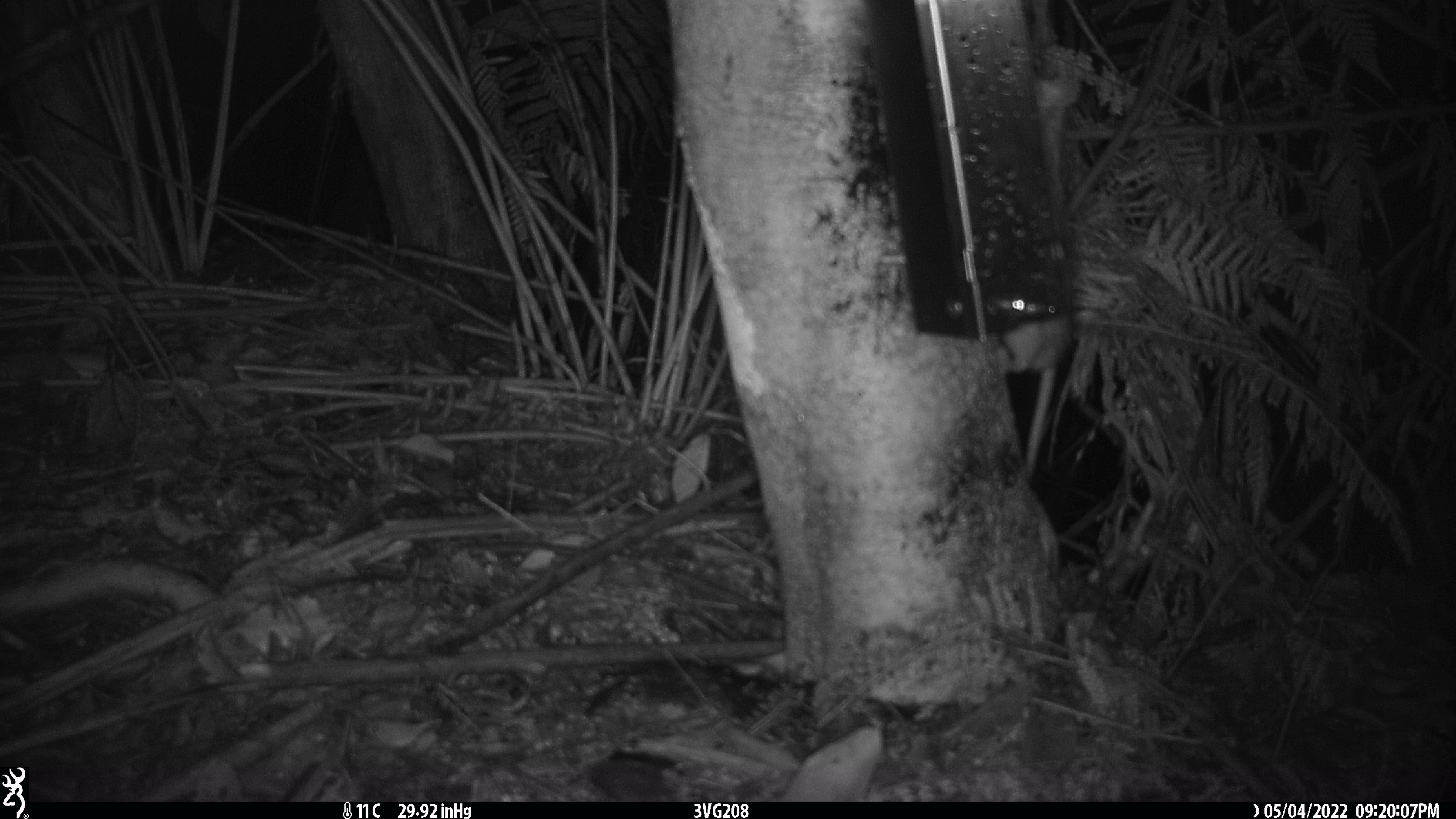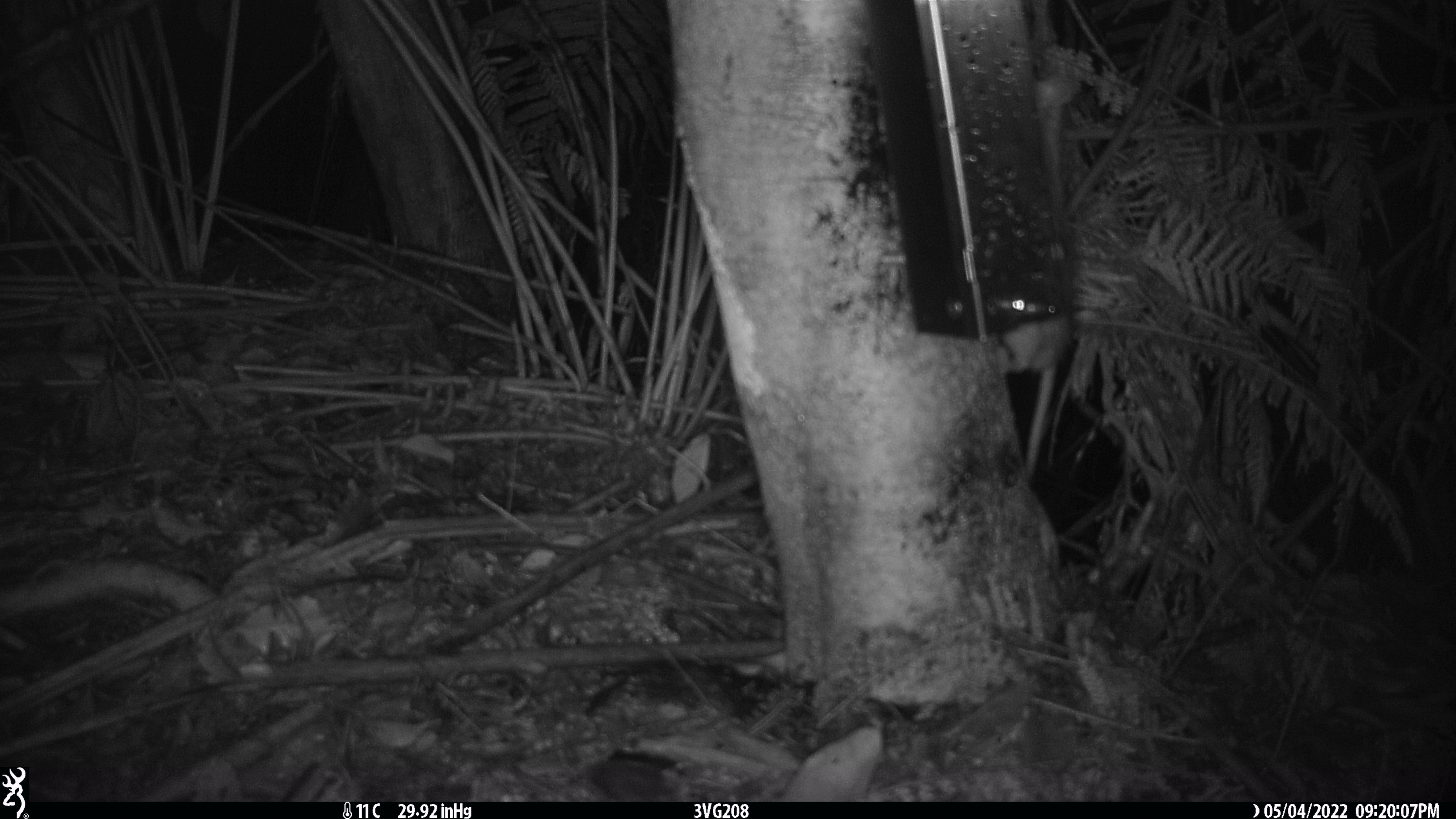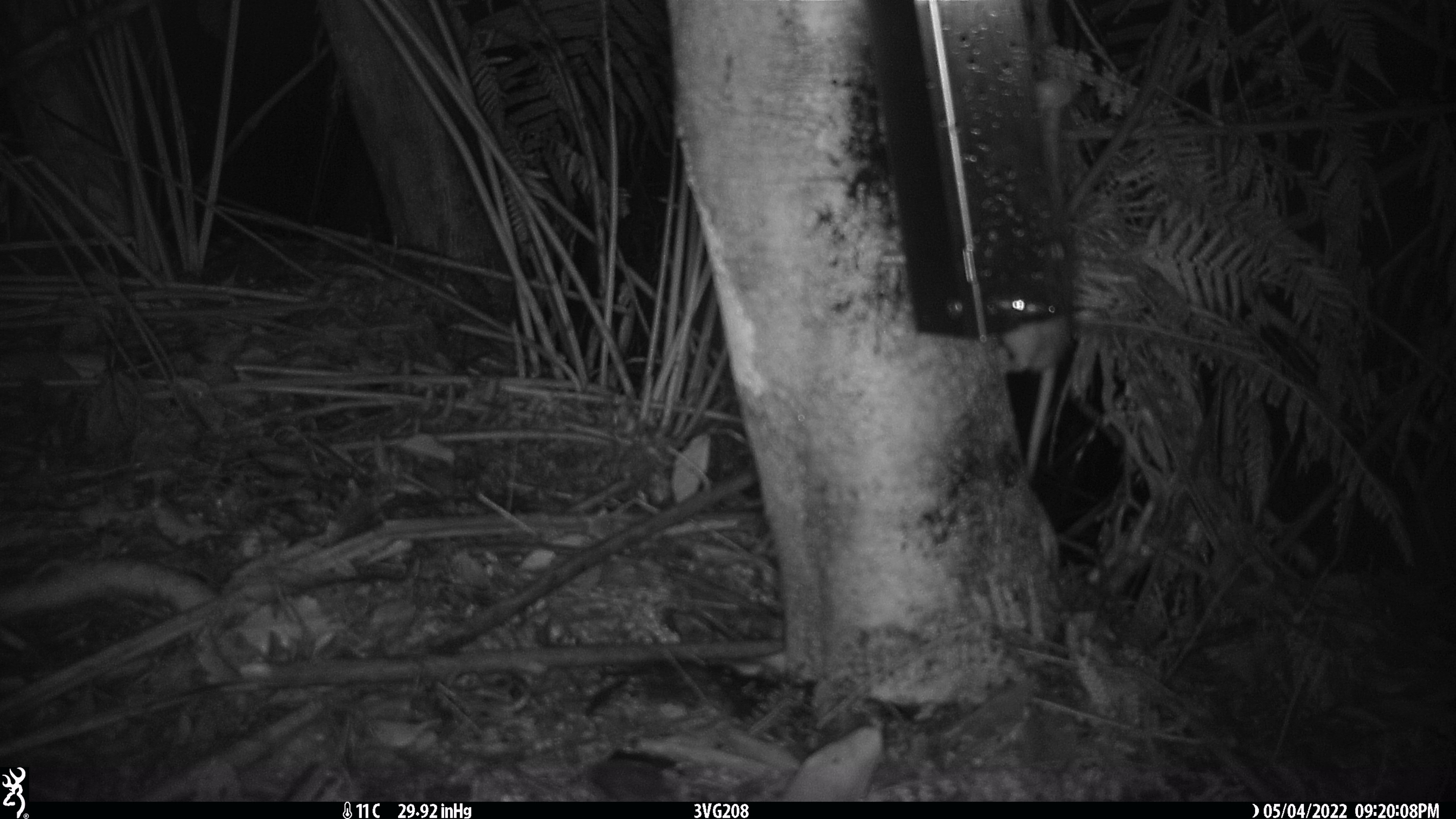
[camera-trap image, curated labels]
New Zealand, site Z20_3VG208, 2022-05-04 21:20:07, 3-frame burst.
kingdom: Animalia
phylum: Chordata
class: Mammalia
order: Rodentia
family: Muridae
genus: Rattus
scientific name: Rattus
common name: rat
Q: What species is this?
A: Rat (Rattus).